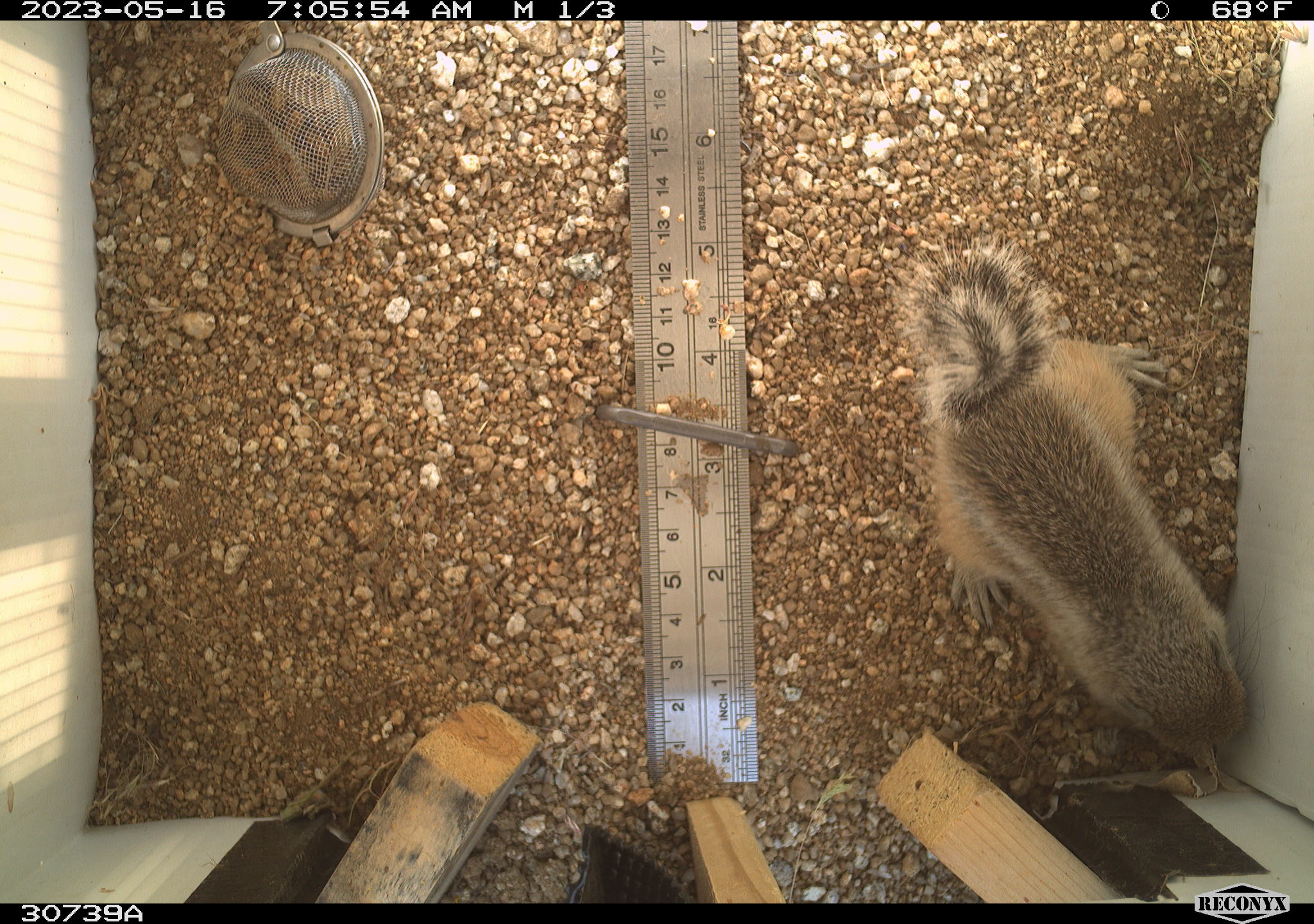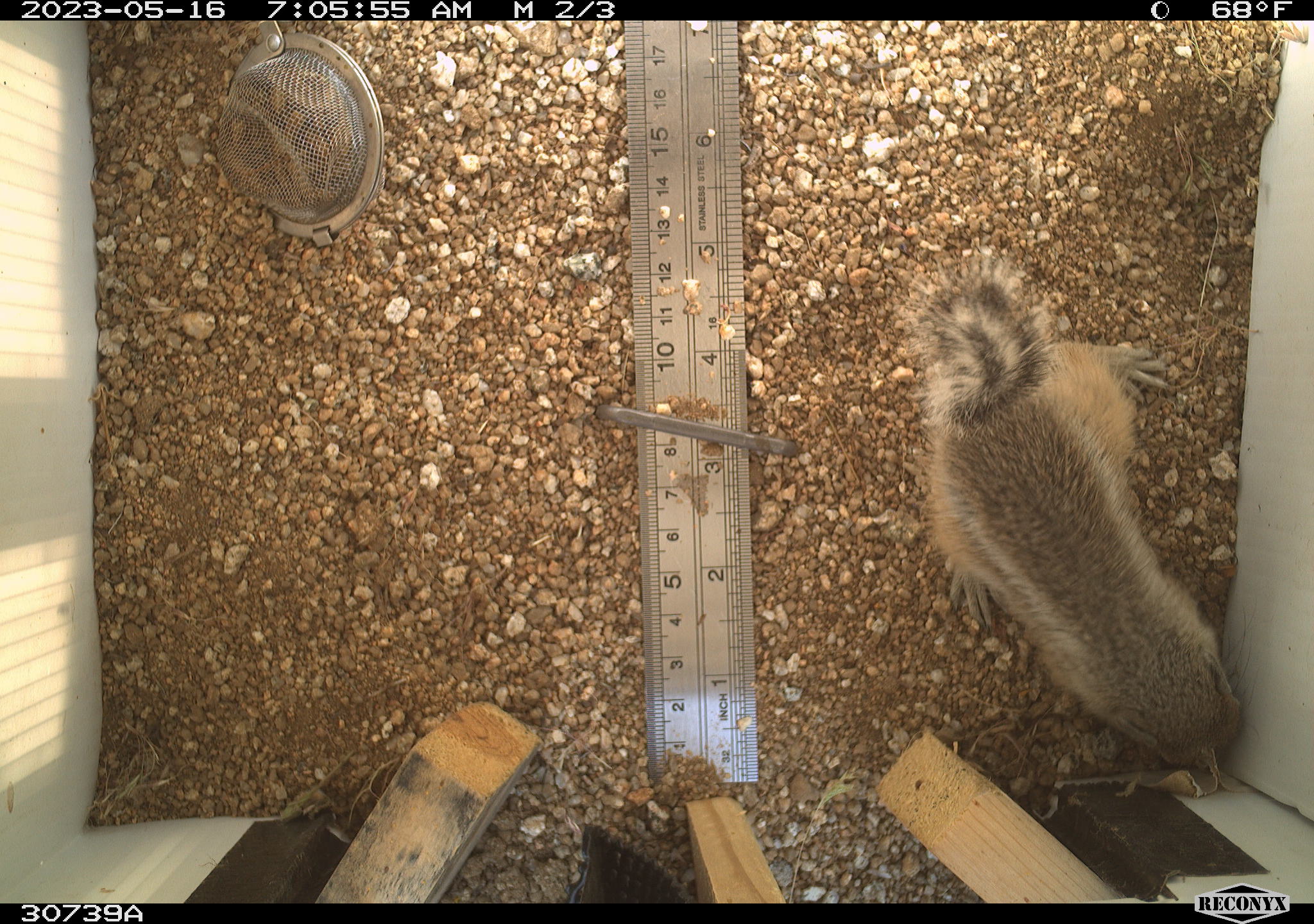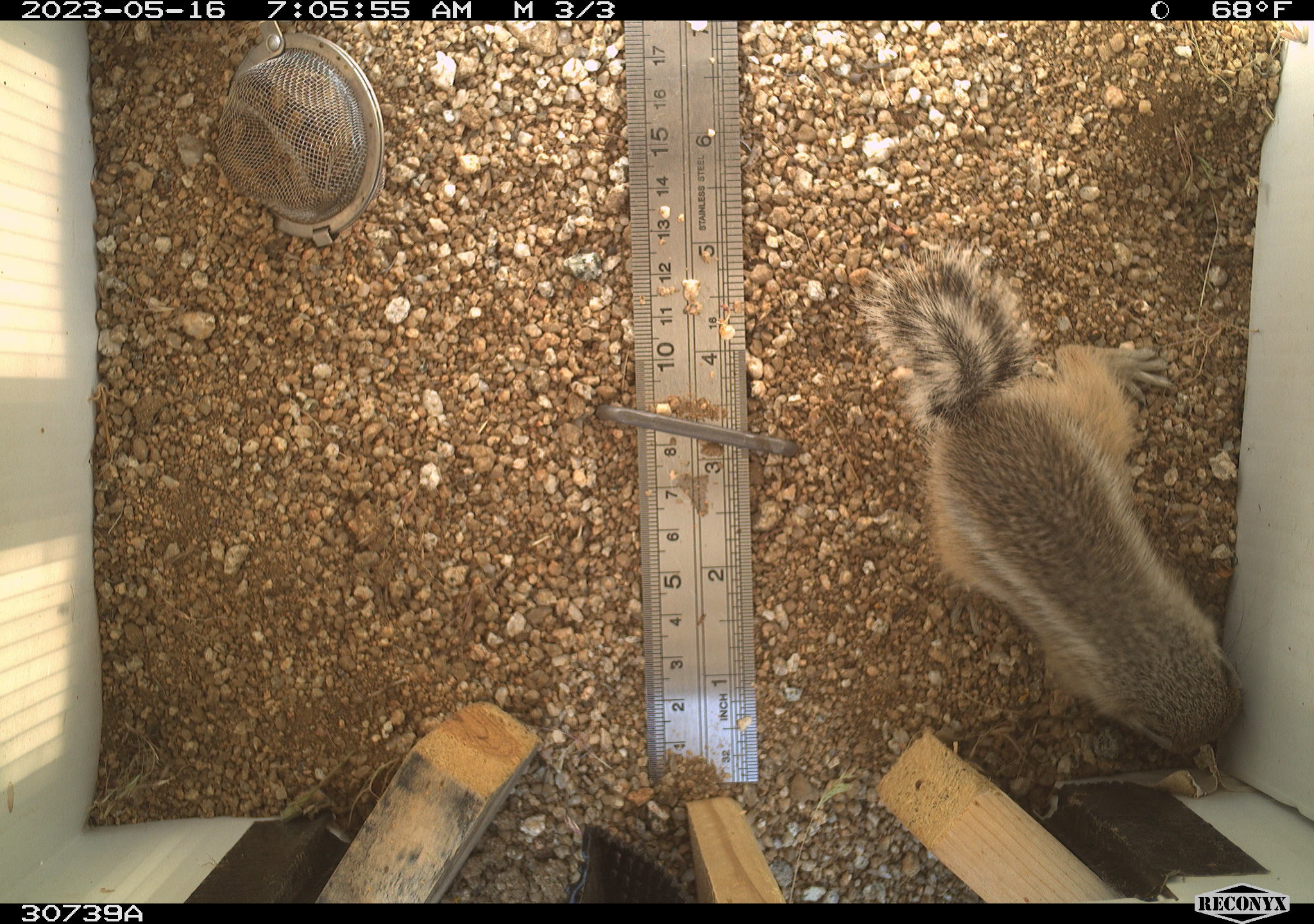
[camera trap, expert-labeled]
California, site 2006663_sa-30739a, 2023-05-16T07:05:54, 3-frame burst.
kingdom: Animalia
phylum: Chordata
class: Mammalia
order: Rodentia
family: Sciuridae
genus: Ammospermophilus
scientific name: Ammospermophilus leucurus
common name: white-tailed antelope squirrel